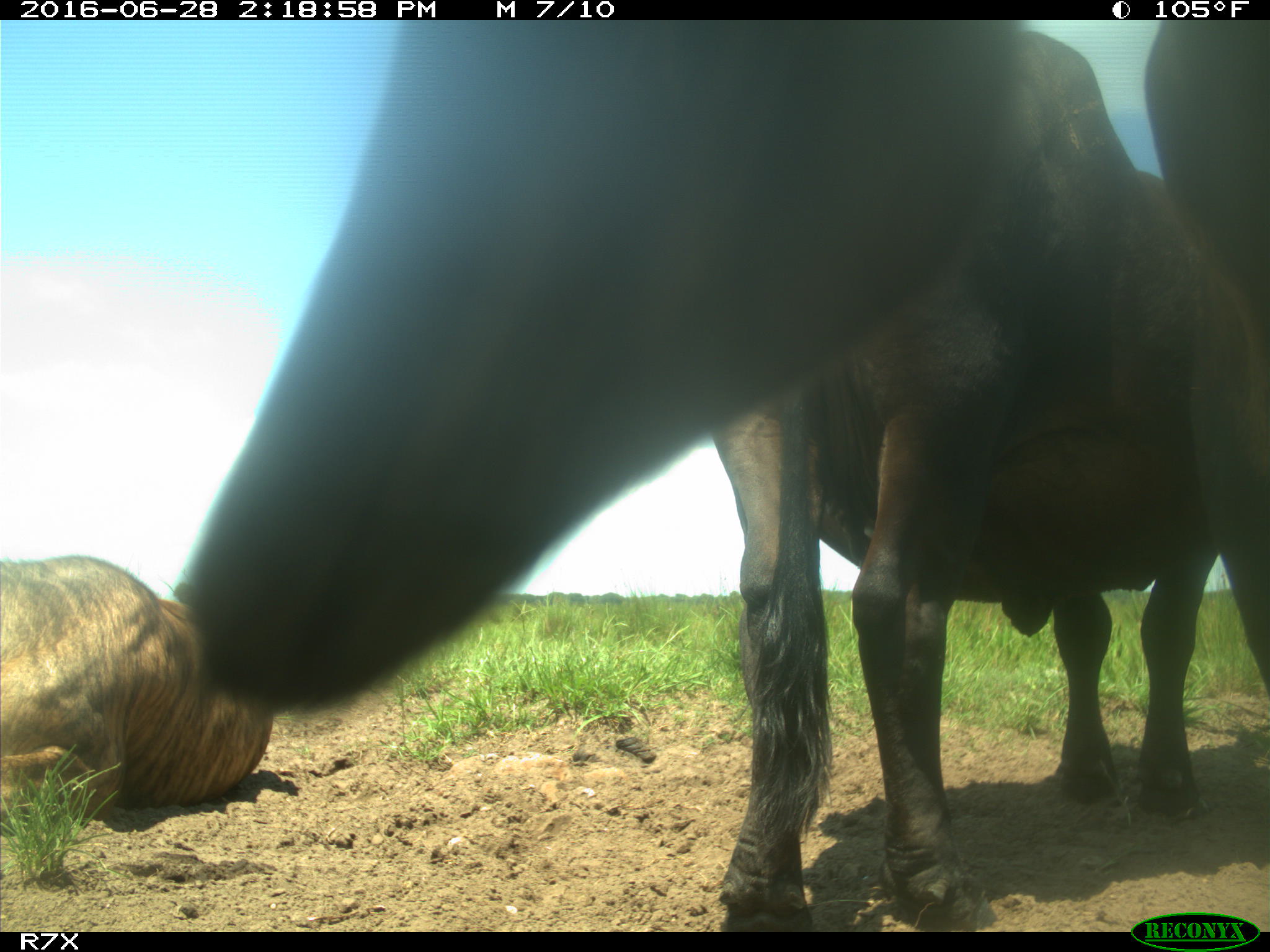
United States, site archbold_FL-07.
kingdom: Animalia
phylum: Chordata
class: Mammalia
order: Artiodactyla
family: Bovidae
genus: Bos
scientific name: Bos taurus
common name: domestic cow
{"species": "Bos taurus (domestic cow)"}